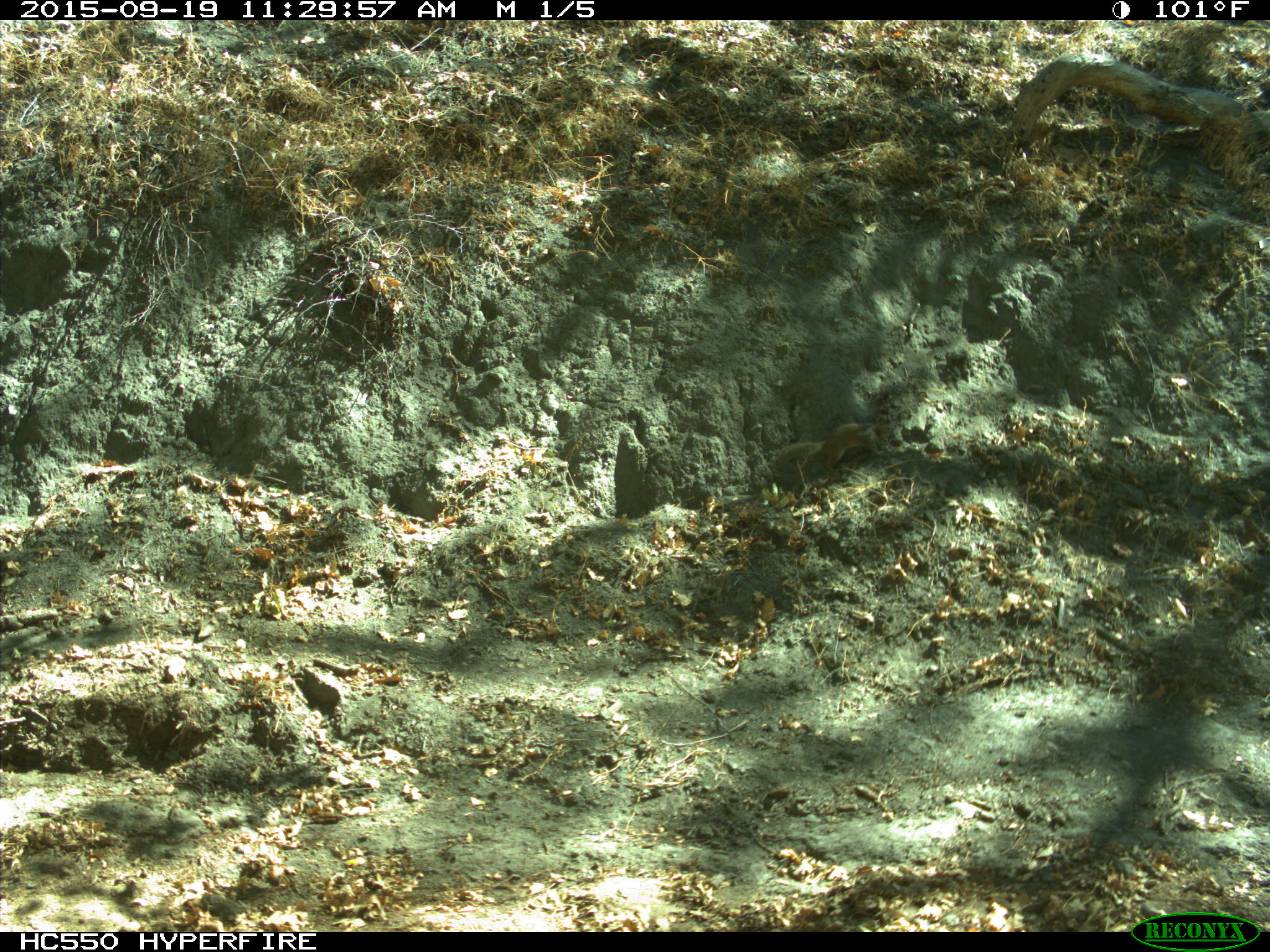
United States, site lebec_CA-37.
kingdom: Animalia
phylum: Chordata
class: Mammalia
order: Rodentia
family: Sciuridae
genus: Otospermophilus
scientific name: Otospermophilus beecheyi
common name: california ground squirrel